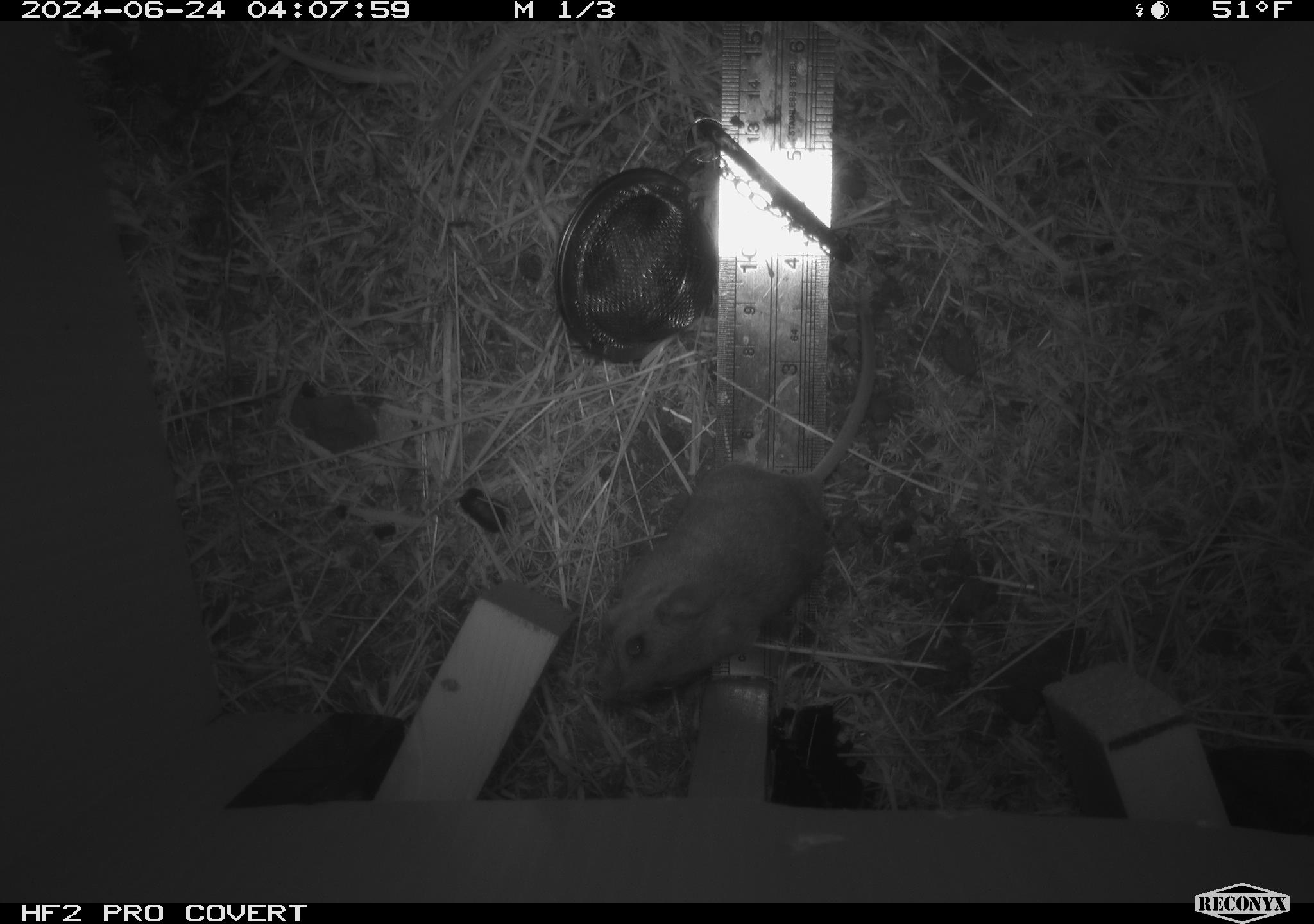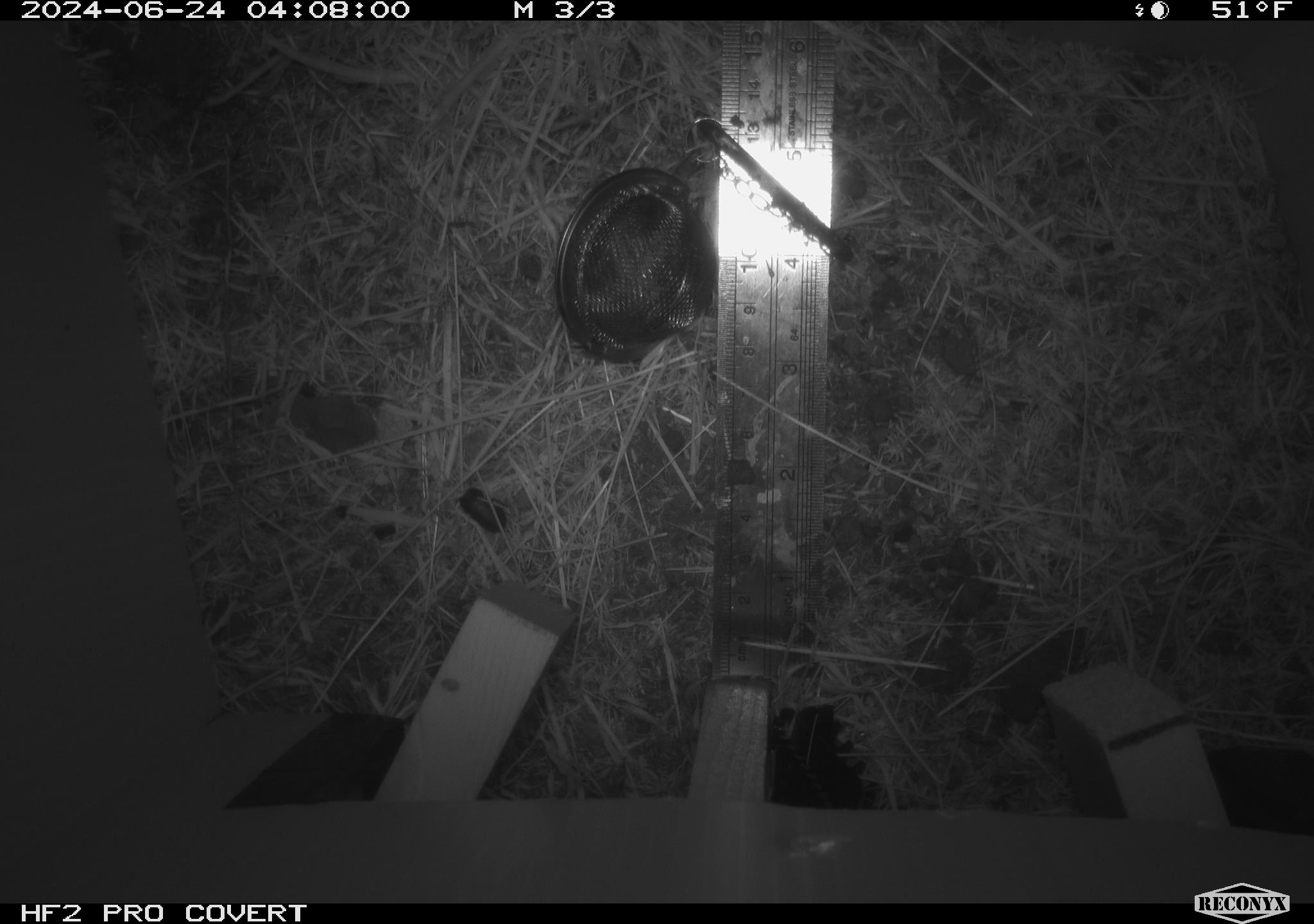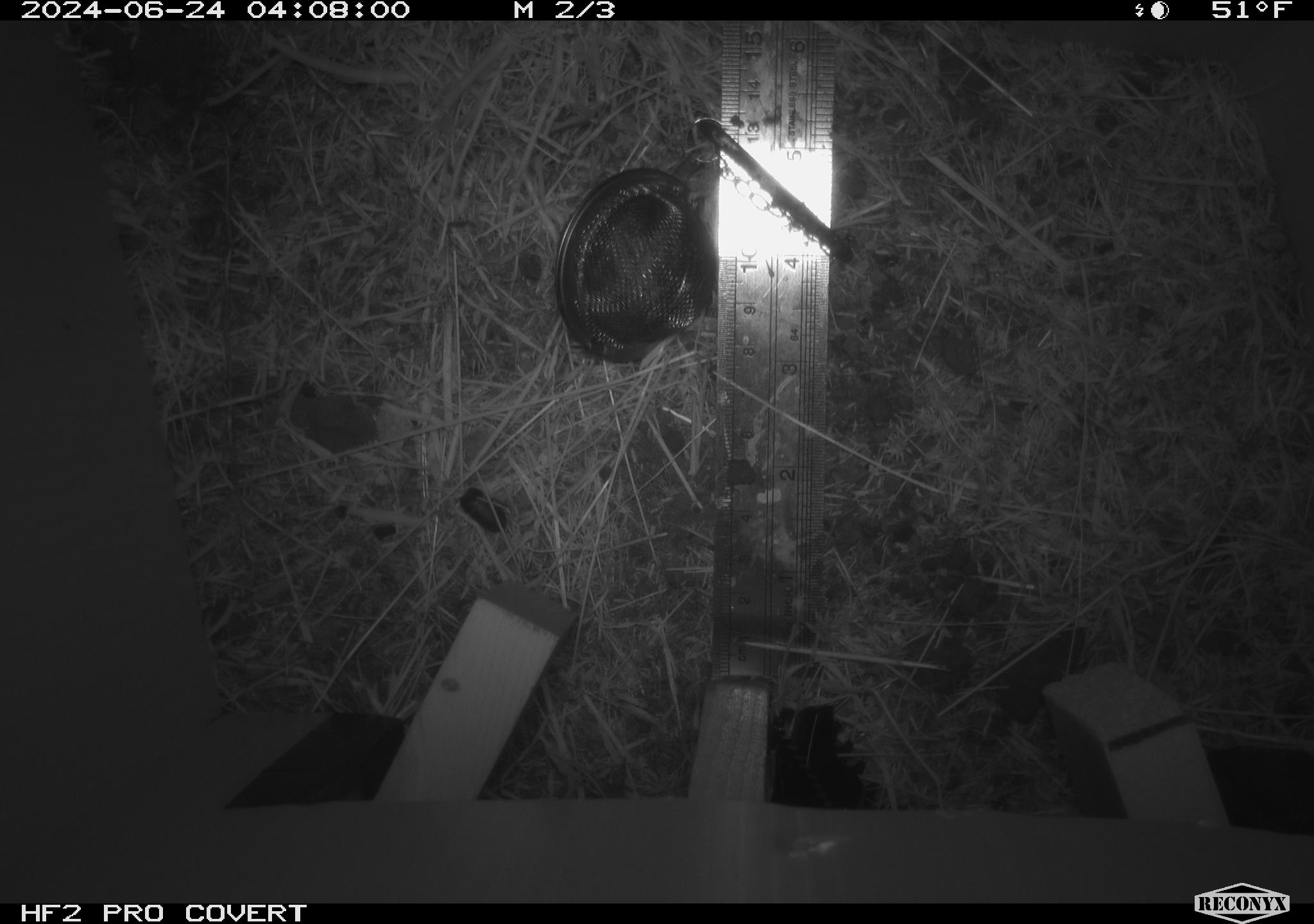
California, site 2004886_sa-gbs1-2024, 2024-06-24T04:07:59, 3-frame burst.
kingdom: Animalia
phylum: Chordata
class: Mammalia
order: Rodentia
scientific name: Rodentia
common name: mouse species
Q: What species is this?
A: Mouse species (Rodentia).